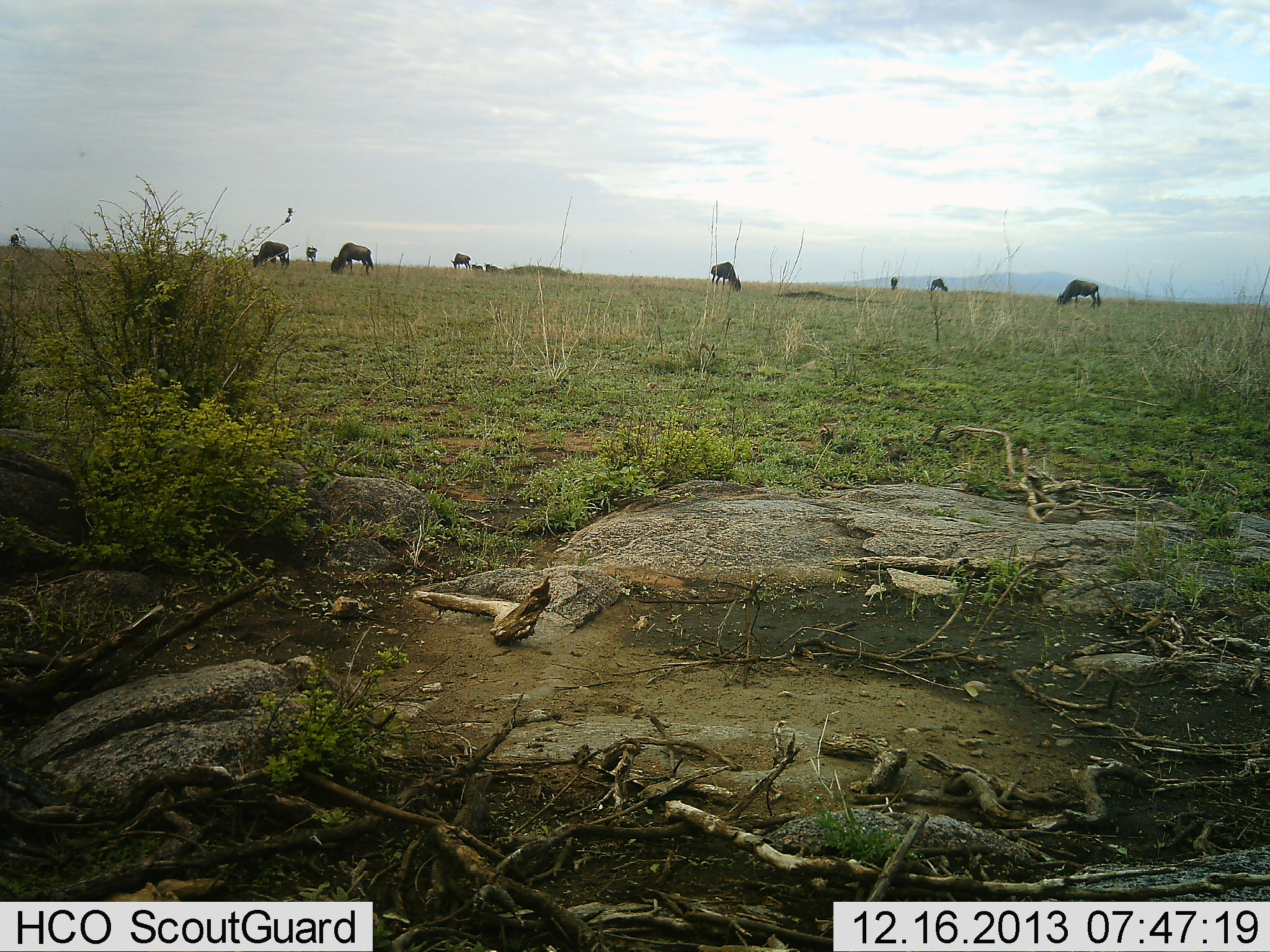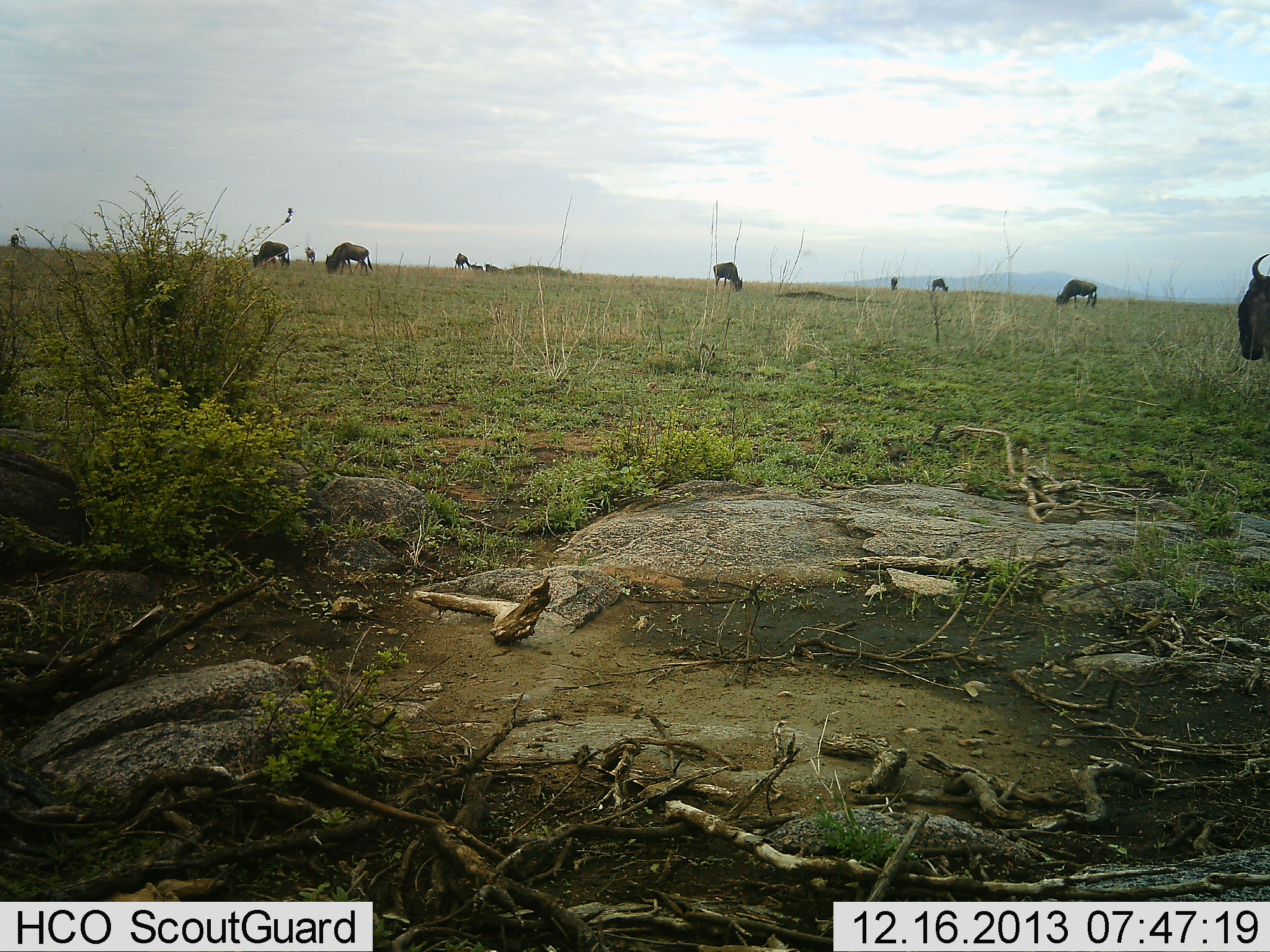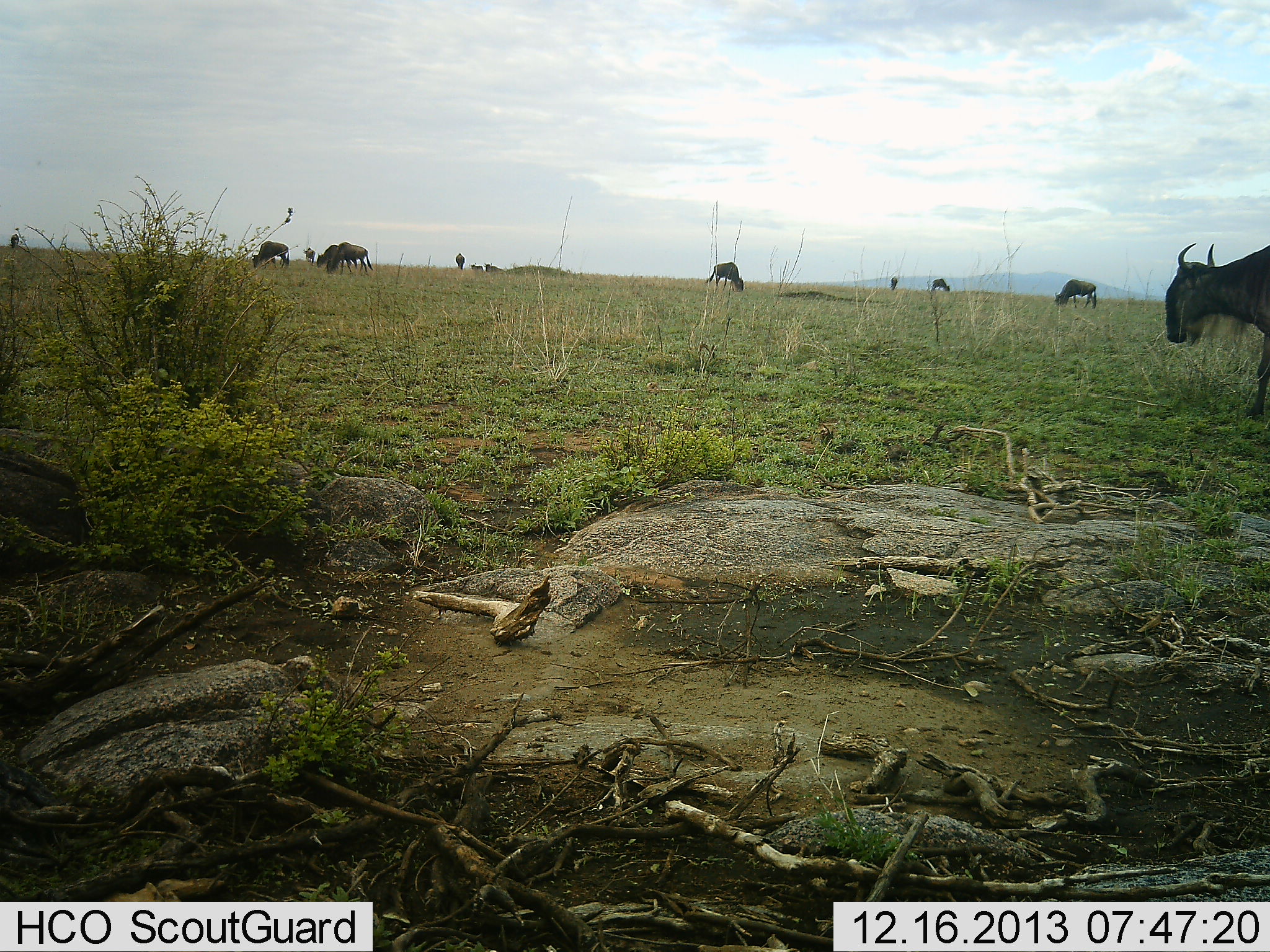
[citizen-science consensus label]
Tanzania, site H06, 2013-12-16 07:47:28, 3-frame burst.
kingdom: Animalia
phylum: Chordata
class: Mammalia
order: Artiodactyla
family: Bovidae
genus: Connochaetes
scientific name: Connochaetes taurinus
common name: blue wildebeest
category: wildebeest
Wildebeest (blue wildebeest) (Connochaetes taurinus), count 11-50. Behavior (volunteer vote fractions): standing 40%, resting 10%, moving 60%, interacting 0%. Young present (vote fraction): 0%. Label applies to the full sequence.